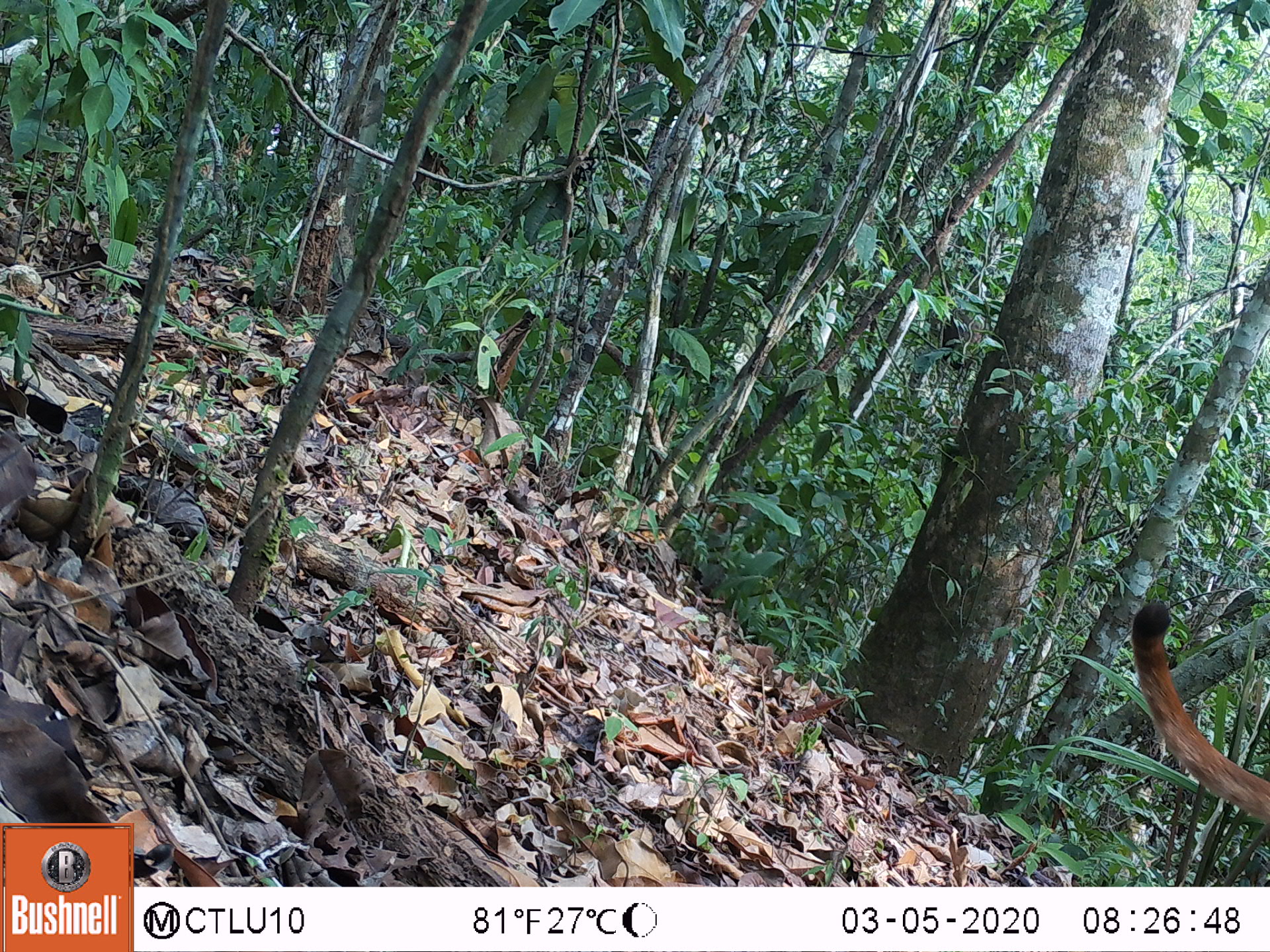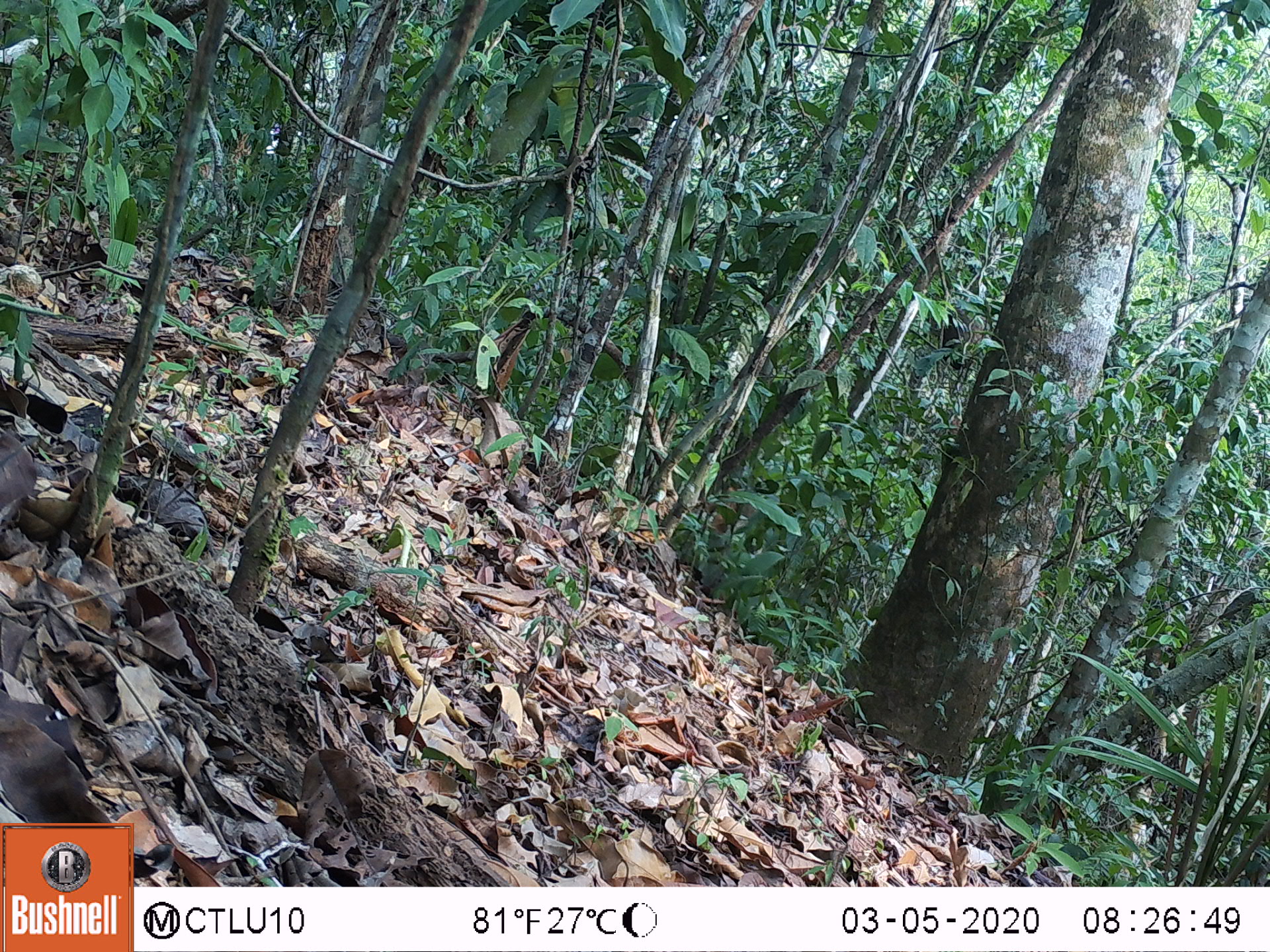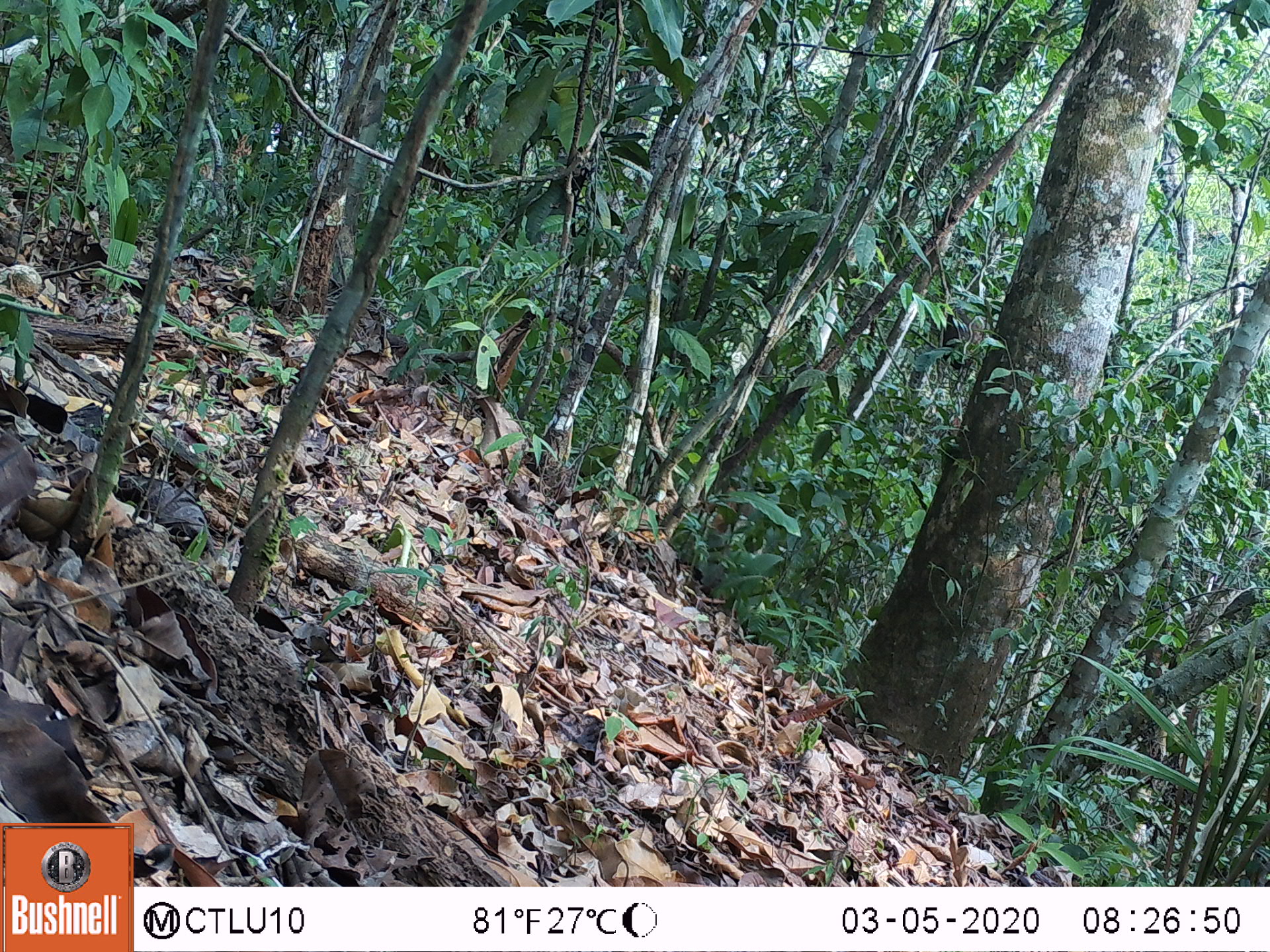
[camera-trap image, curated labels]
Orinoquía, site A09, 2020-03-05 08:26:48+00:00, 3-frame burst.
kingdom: Animalia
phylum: Chordata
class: Mammalia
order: Carnivora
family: Felidae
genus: Puma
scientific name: Puma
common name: puma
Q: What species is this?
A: Puma.